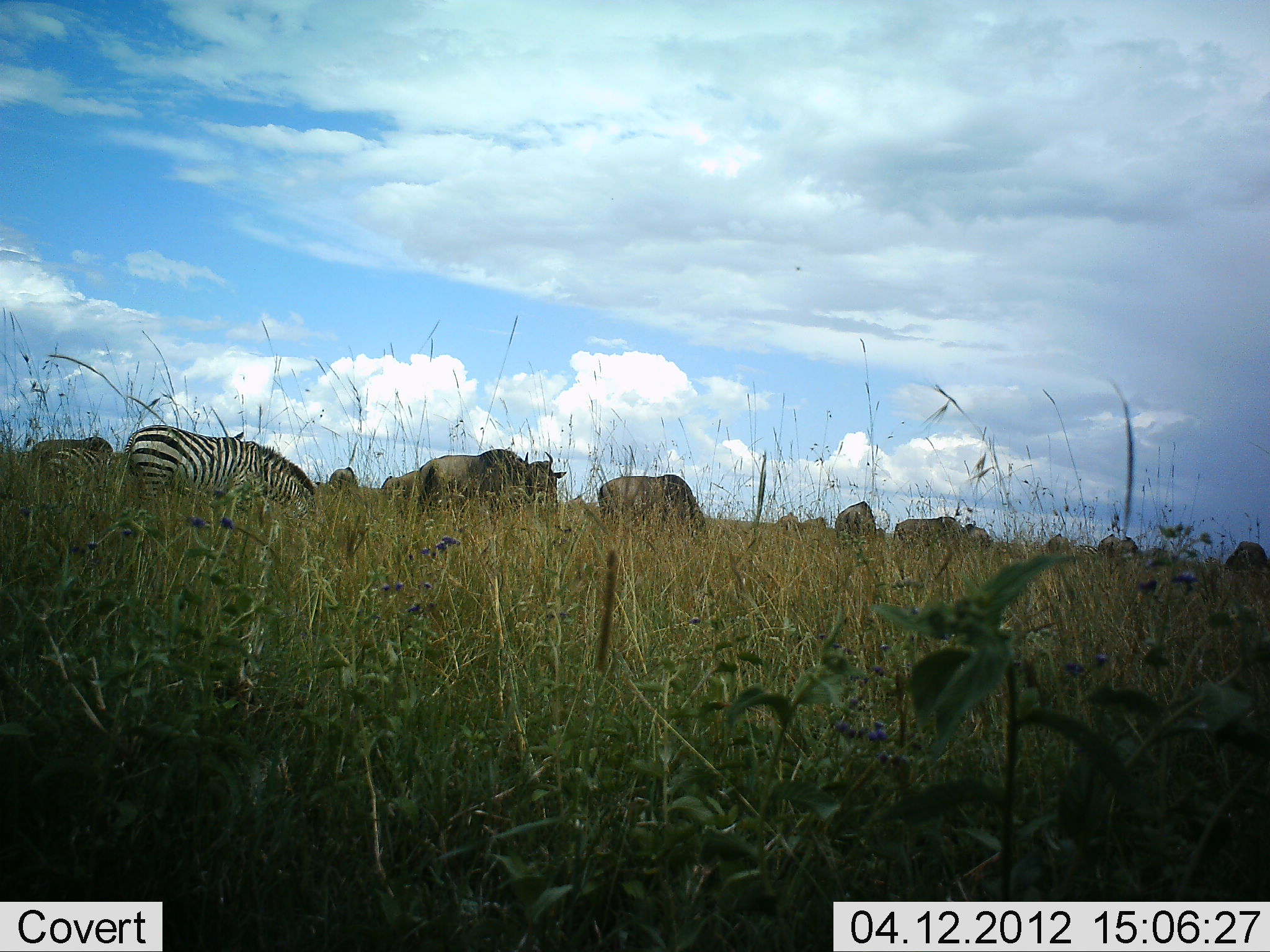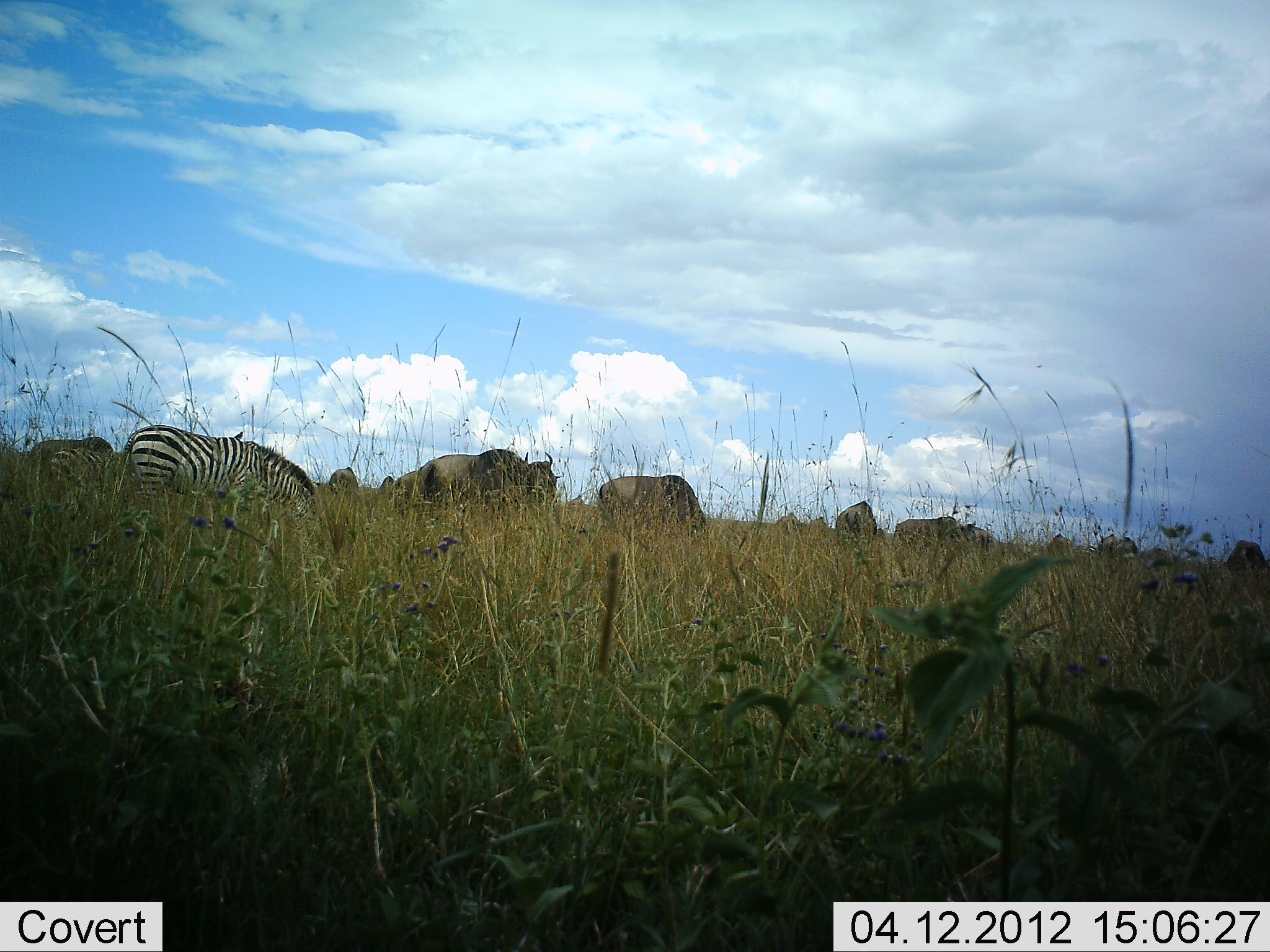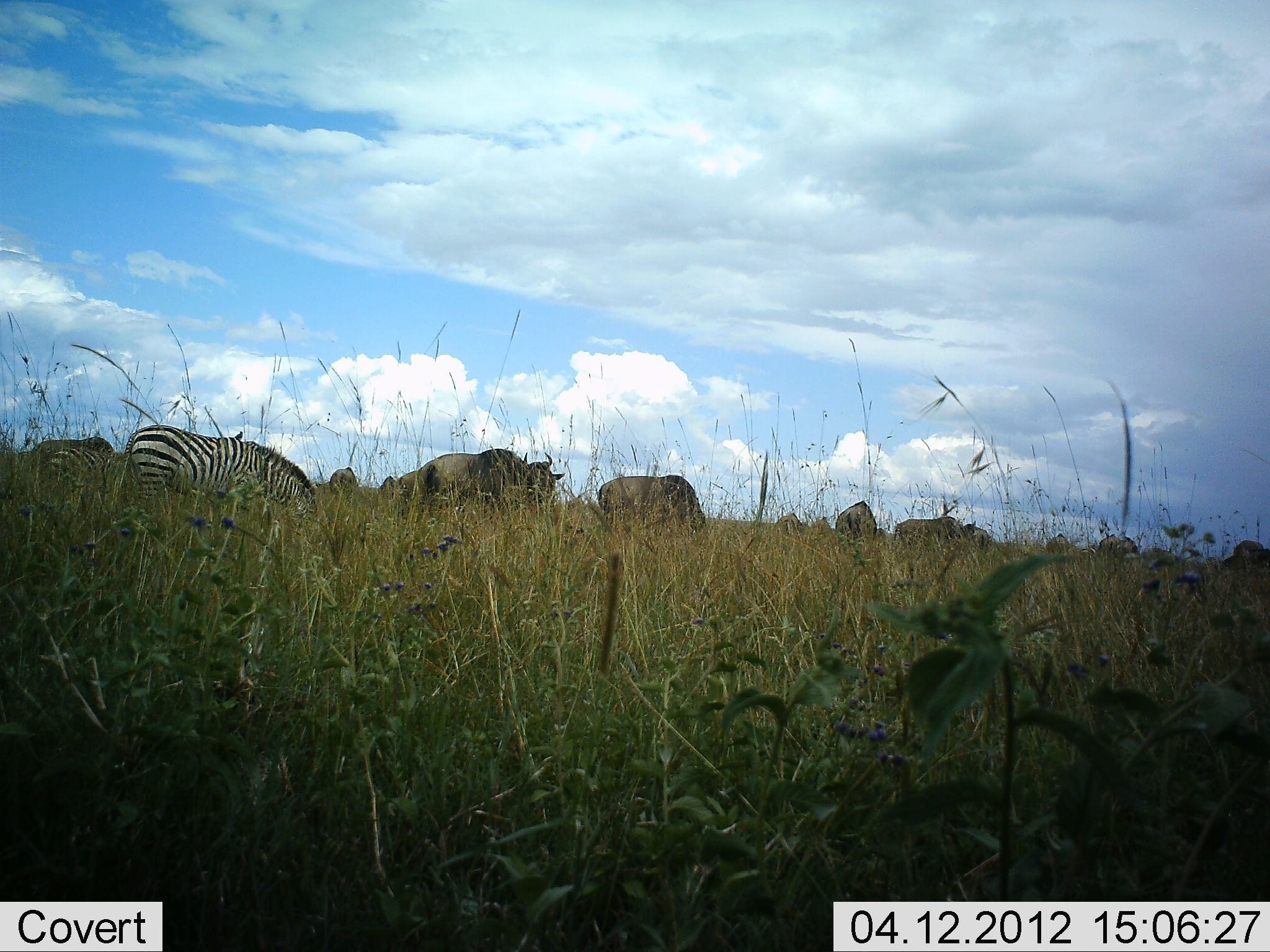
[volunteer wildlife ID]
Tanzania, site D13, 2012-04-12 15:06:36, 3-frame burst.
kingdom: Animalia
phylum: Chordata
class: Mammalia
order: Artiodactyla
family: Bovidae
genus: Connochaetes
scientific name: Connochaetes taurinus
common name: blue wildebeest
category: wildebeest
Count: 10.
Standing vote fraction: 62%.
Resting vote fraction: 0%.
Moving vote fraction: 0%.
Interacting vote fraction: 0%.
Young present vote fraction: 0%.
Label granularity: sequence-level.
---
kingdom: Animalia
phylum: Chordata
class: Mammalia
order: Perissodactyla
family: Equidae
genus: Equus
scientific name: Equus quagga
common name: plains zebra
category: zebra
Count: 2.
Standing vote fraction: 20%.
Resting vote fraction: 0%.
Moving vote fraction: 0%.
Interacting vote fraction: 0%.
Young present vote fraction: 0%.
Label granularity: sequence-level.